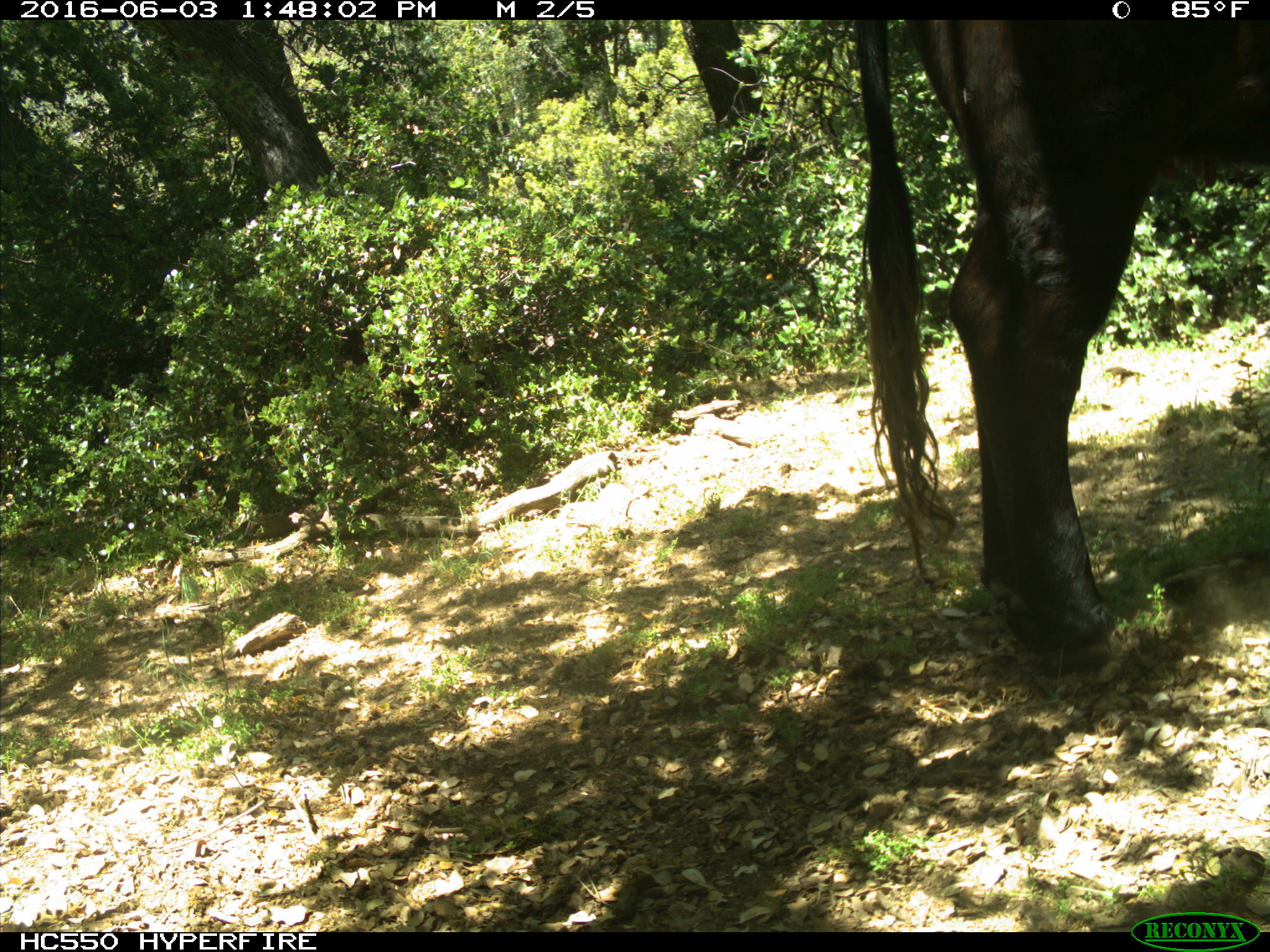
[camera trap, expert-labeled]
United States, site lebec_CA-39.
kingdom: Animalia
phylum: Chordata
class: Mammalia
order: Artiodactyla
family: Bovidae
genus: Bos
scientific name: Bos taurus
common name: domestic cow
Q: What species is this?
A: Bos taurus (domestic cow).